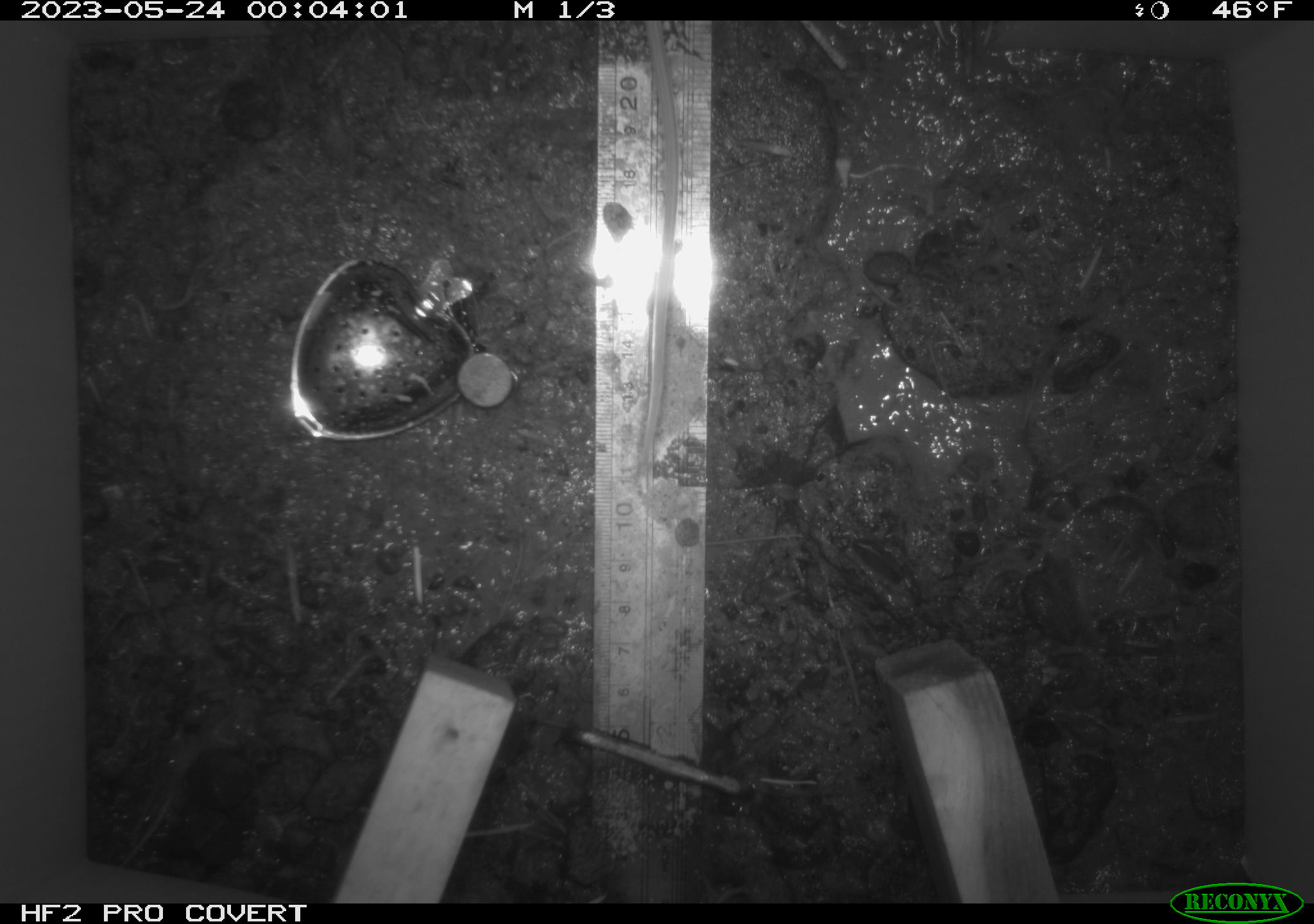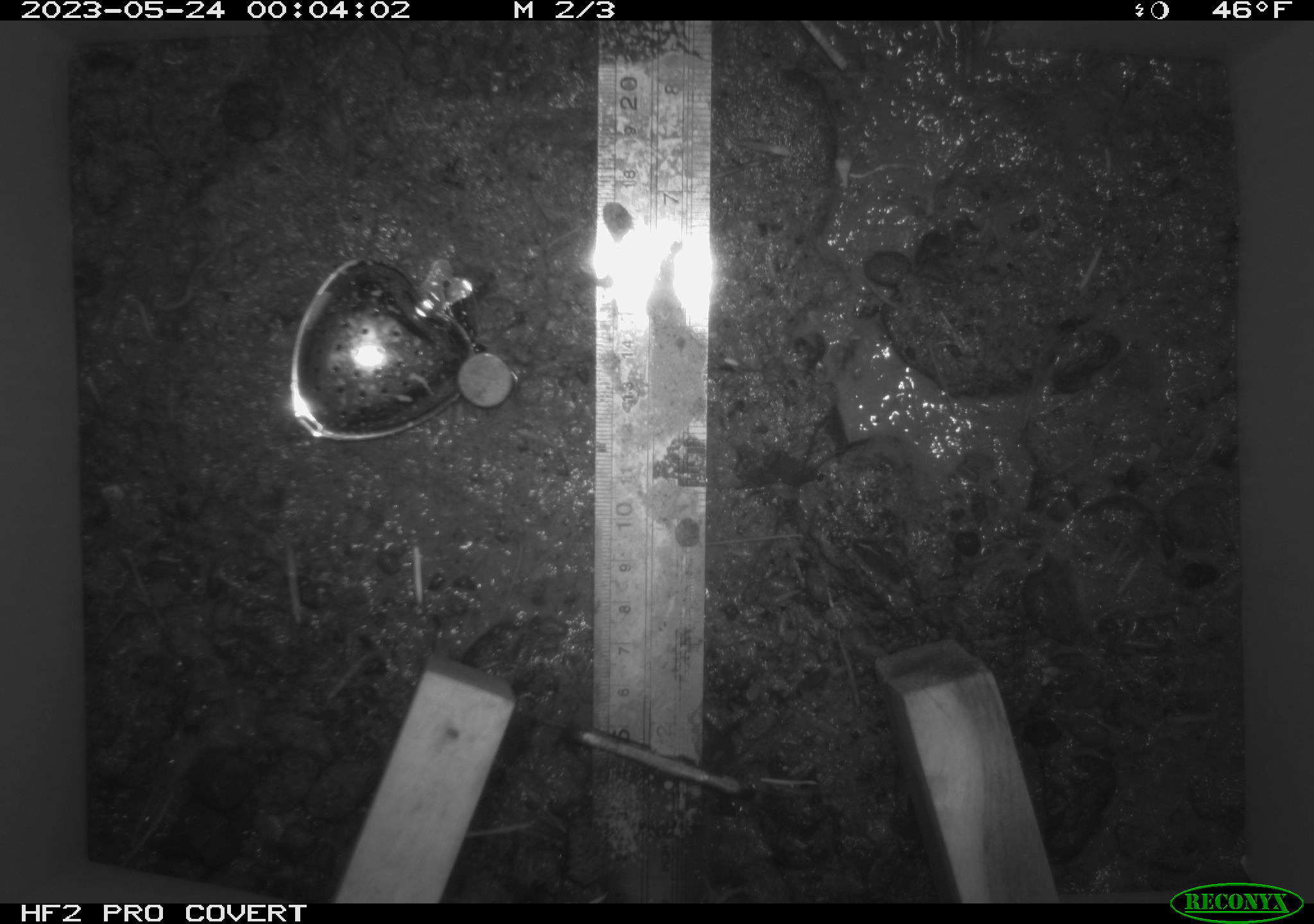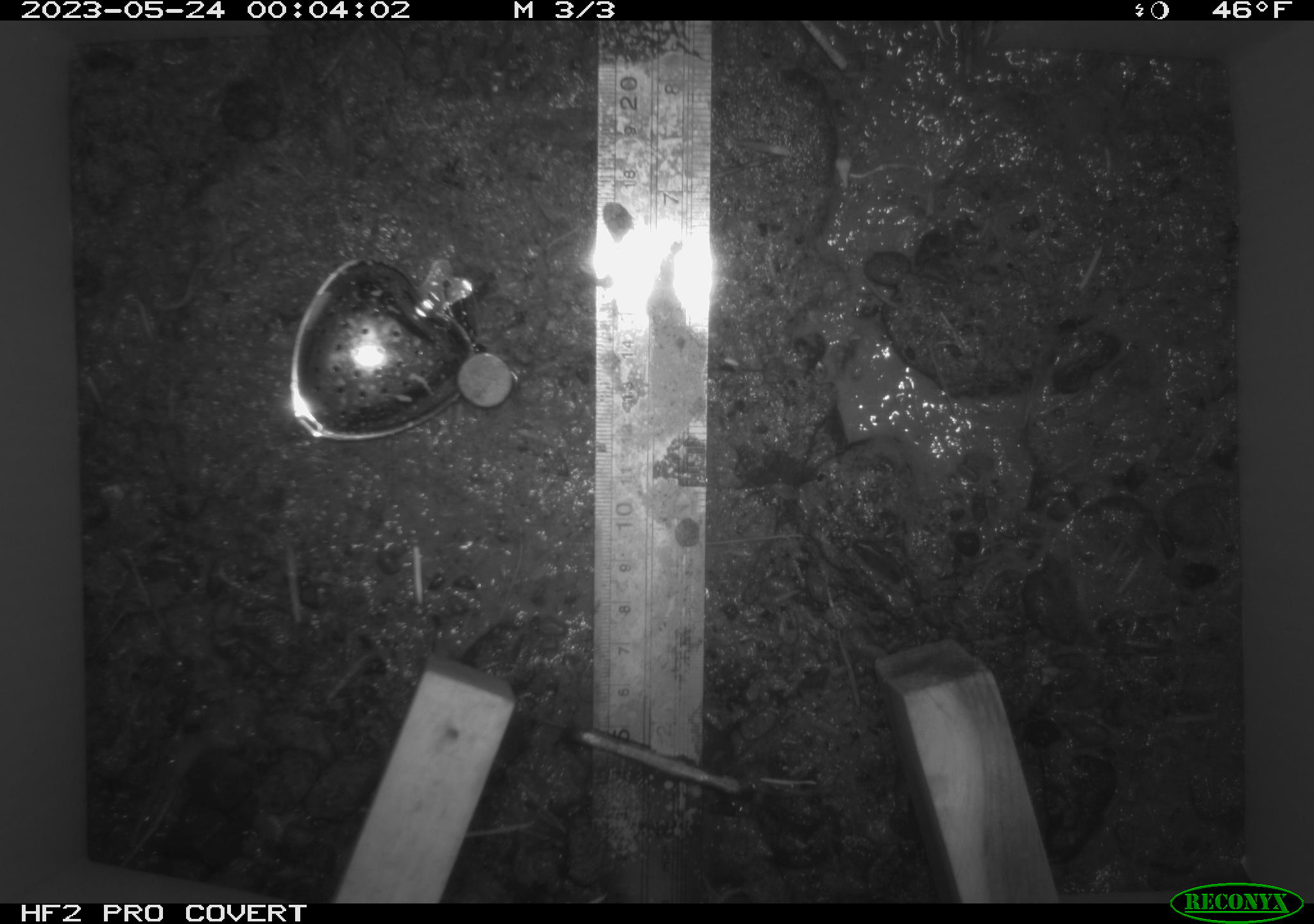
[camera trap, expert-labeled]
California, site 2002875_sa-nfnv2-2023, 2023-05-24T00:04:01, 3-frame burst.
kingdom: Animalia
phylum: Chordata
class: Mammalia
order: Rodentia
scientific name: Rodentia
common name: mouse species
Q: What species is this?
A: Mouse species (Rodentia).